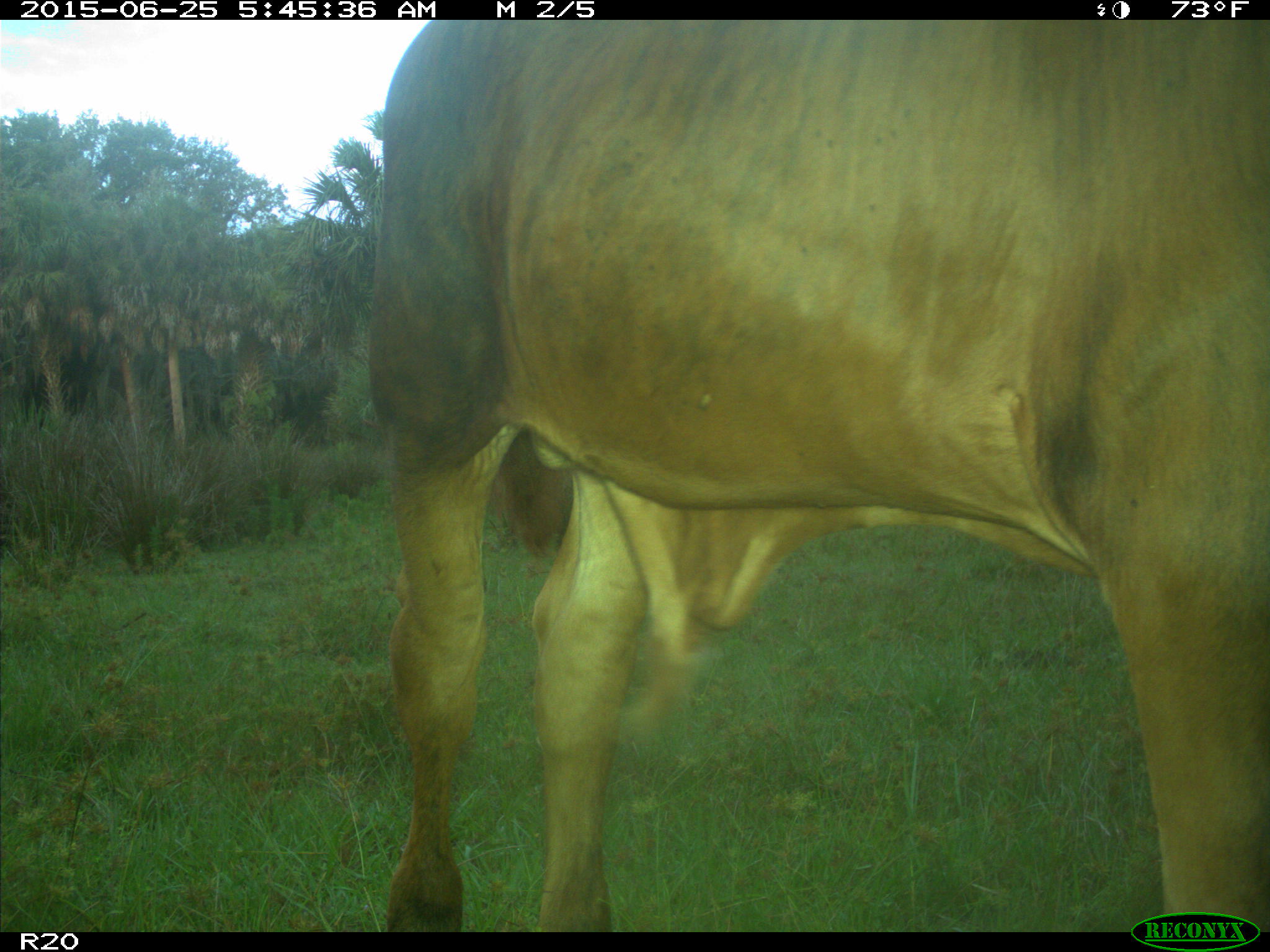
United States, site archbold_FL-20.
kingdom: Animalia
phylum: Chordata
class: Mammalia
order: Artiodactyla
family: Bovidae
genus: Bos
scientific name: Bos taurus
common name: domestic cow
Bos taurus (domestic cow).